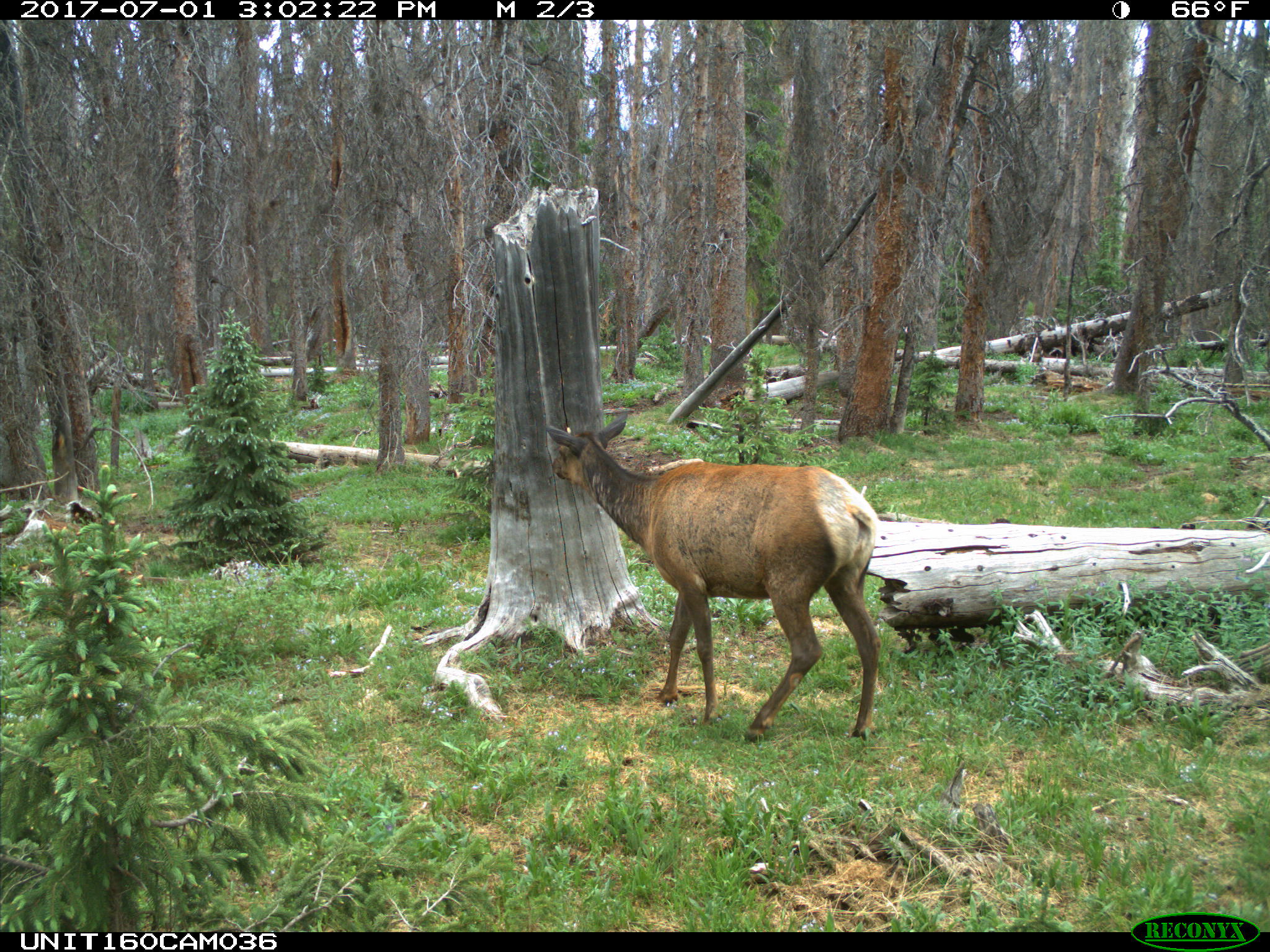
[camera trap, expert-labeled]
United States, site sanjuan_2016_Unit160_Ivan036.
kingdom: Animalia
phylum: Chordata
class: Mammalia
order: Artiodactyla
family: Cervidae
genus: Cervus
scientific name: Cervus elaphus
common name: red deer